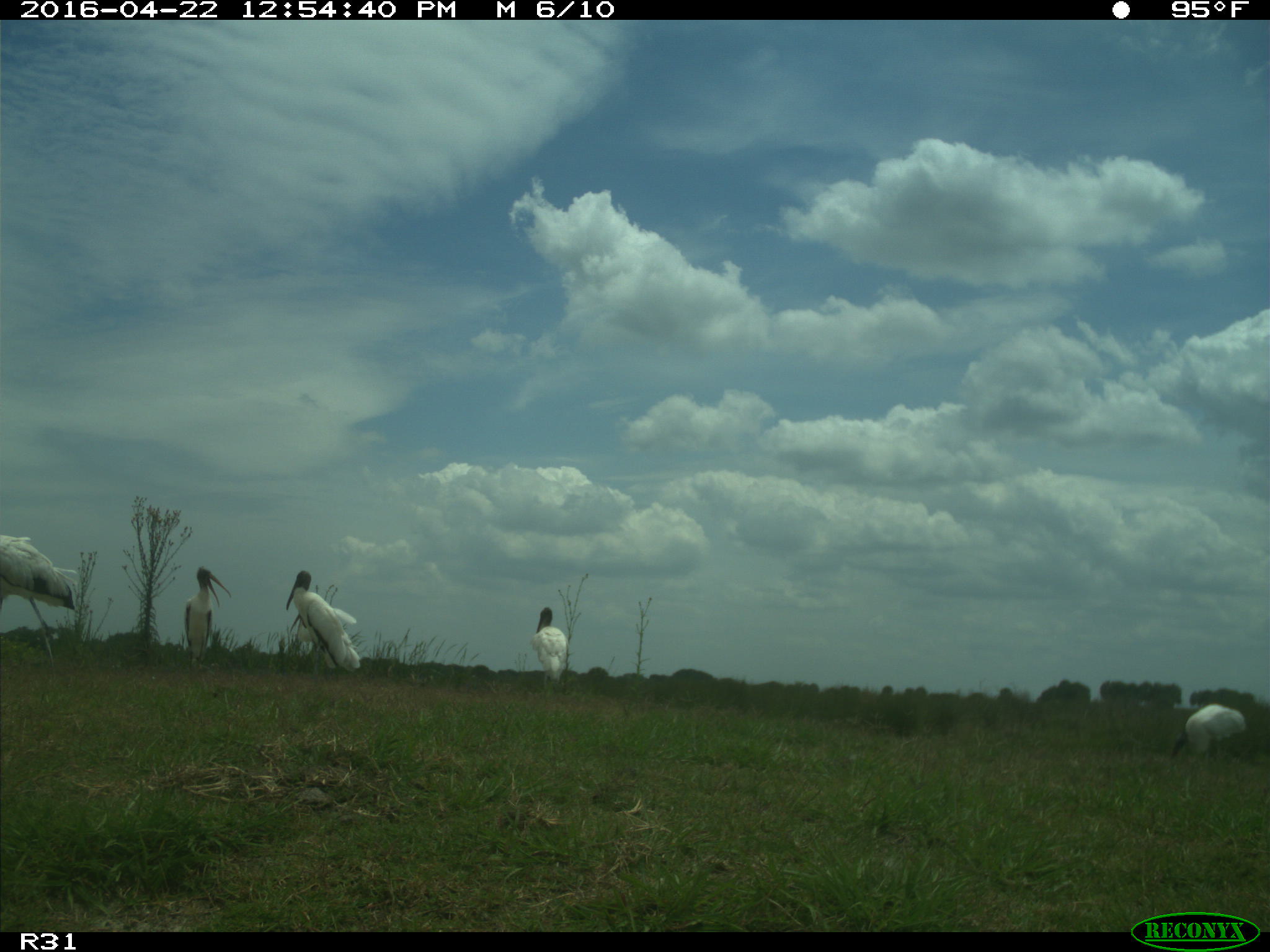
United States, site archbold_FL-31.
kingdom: Animalia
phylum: Chordata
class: Aves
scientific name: Aves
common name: birds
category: unidentified bird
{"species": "unidentified bird (birds) (Aves)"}